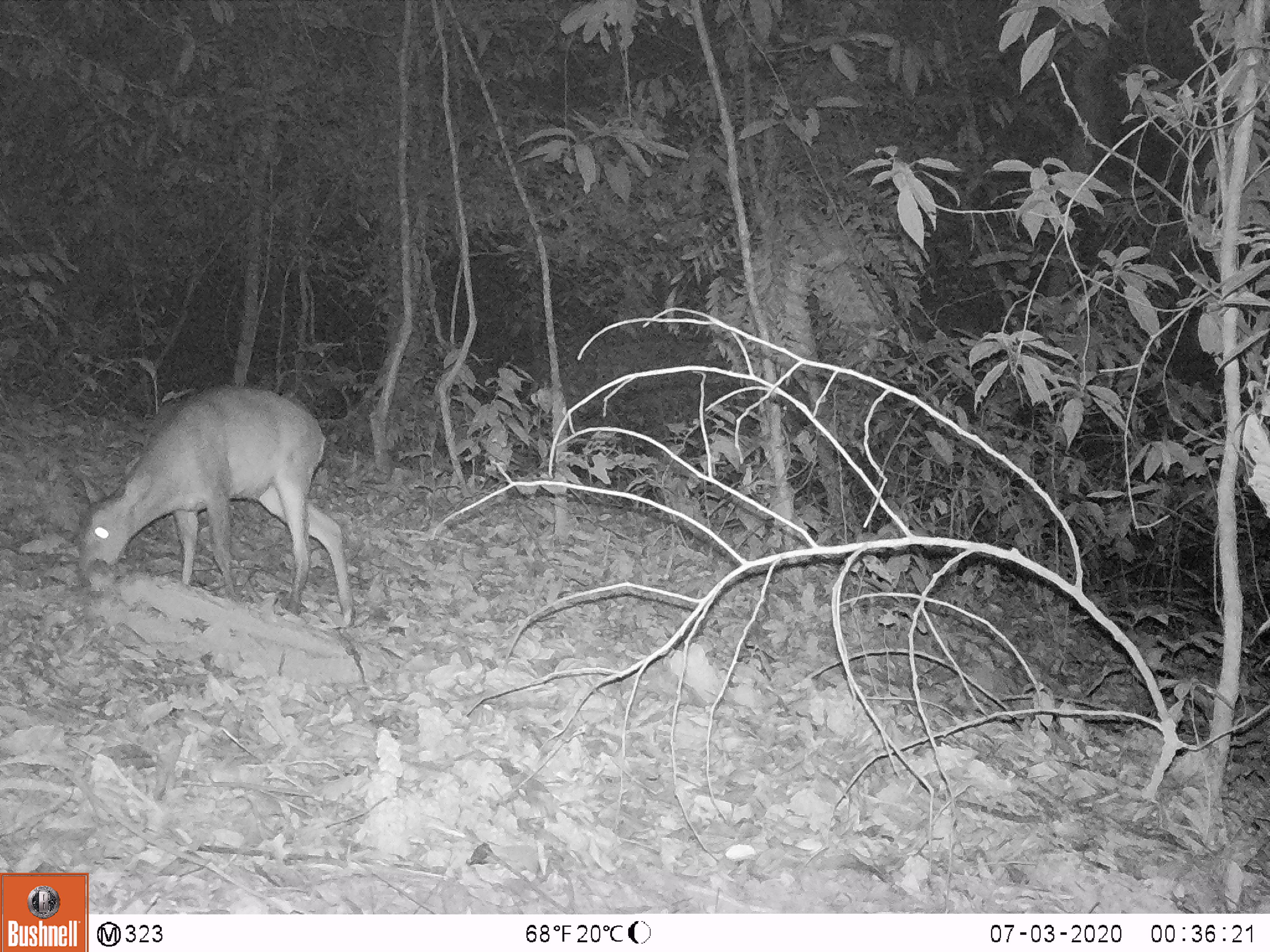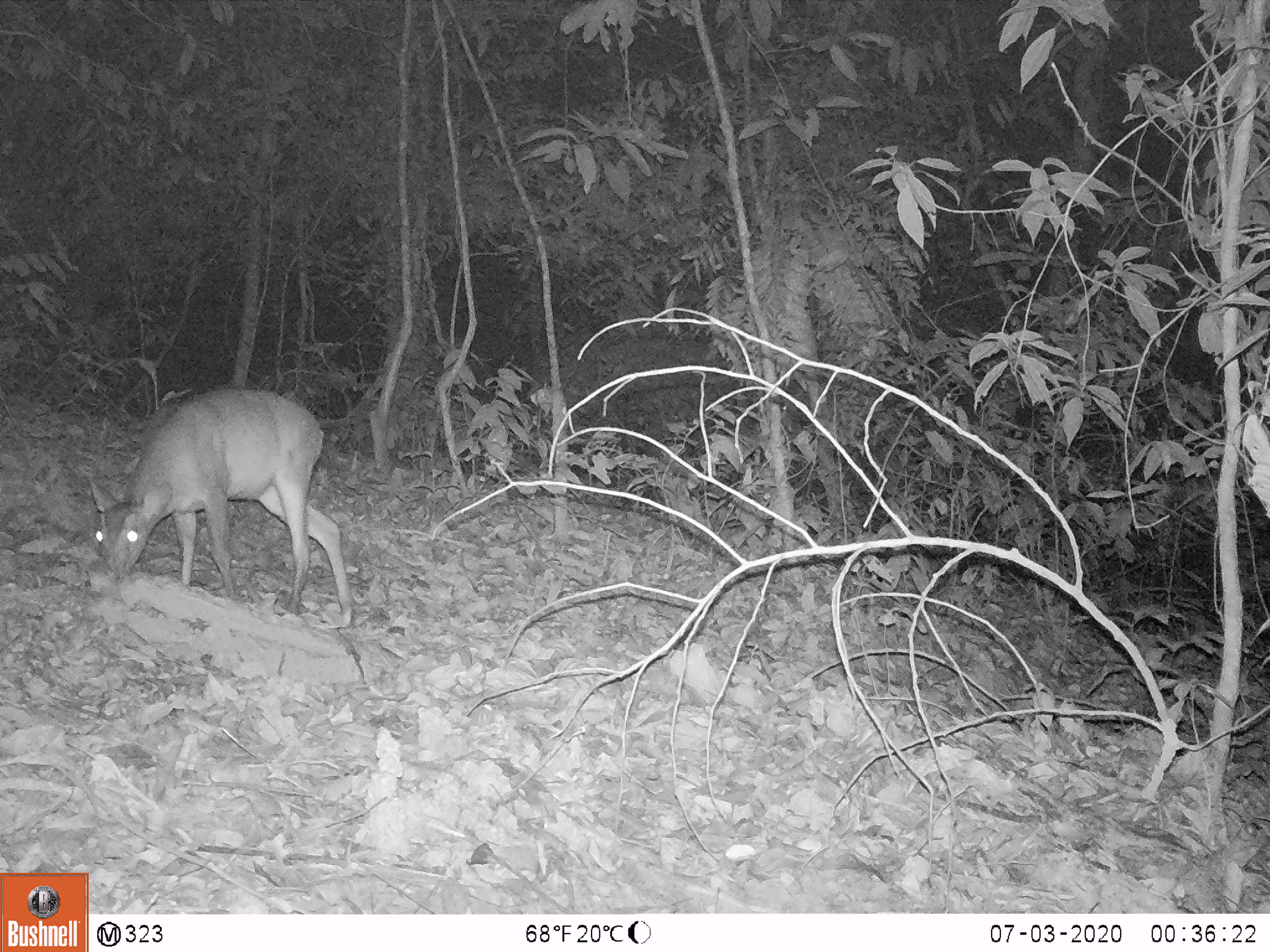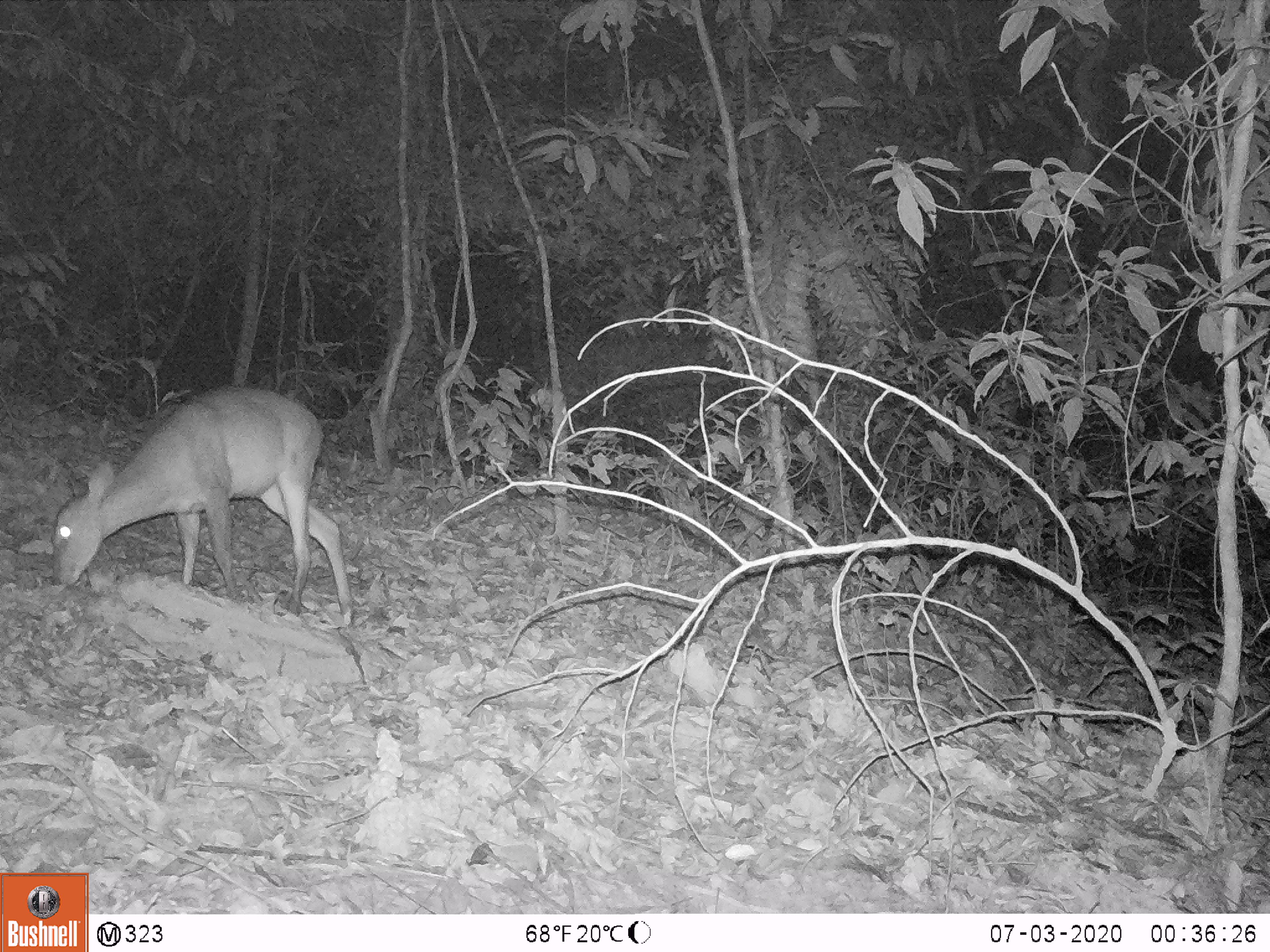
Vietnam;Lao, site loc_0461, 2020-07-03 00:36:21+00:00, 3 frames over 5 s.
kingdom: Animalia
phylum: Chordata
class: Mammalia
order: Artiodactyla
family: Cervidae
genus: Muntiacus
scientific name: Muntiacus vuquangensis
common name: large-antlered muntjac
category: large antlered muntjac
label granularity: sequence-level